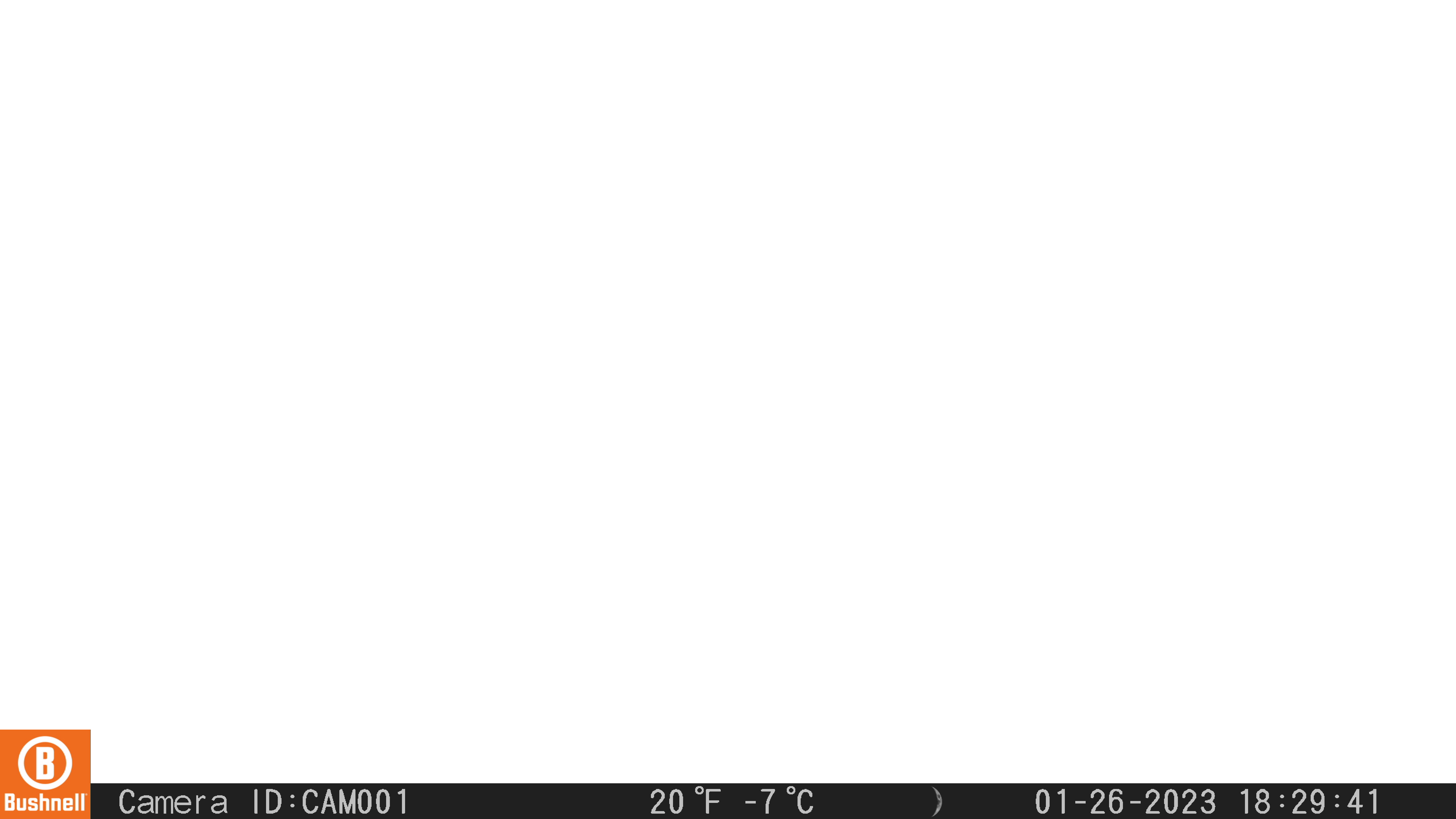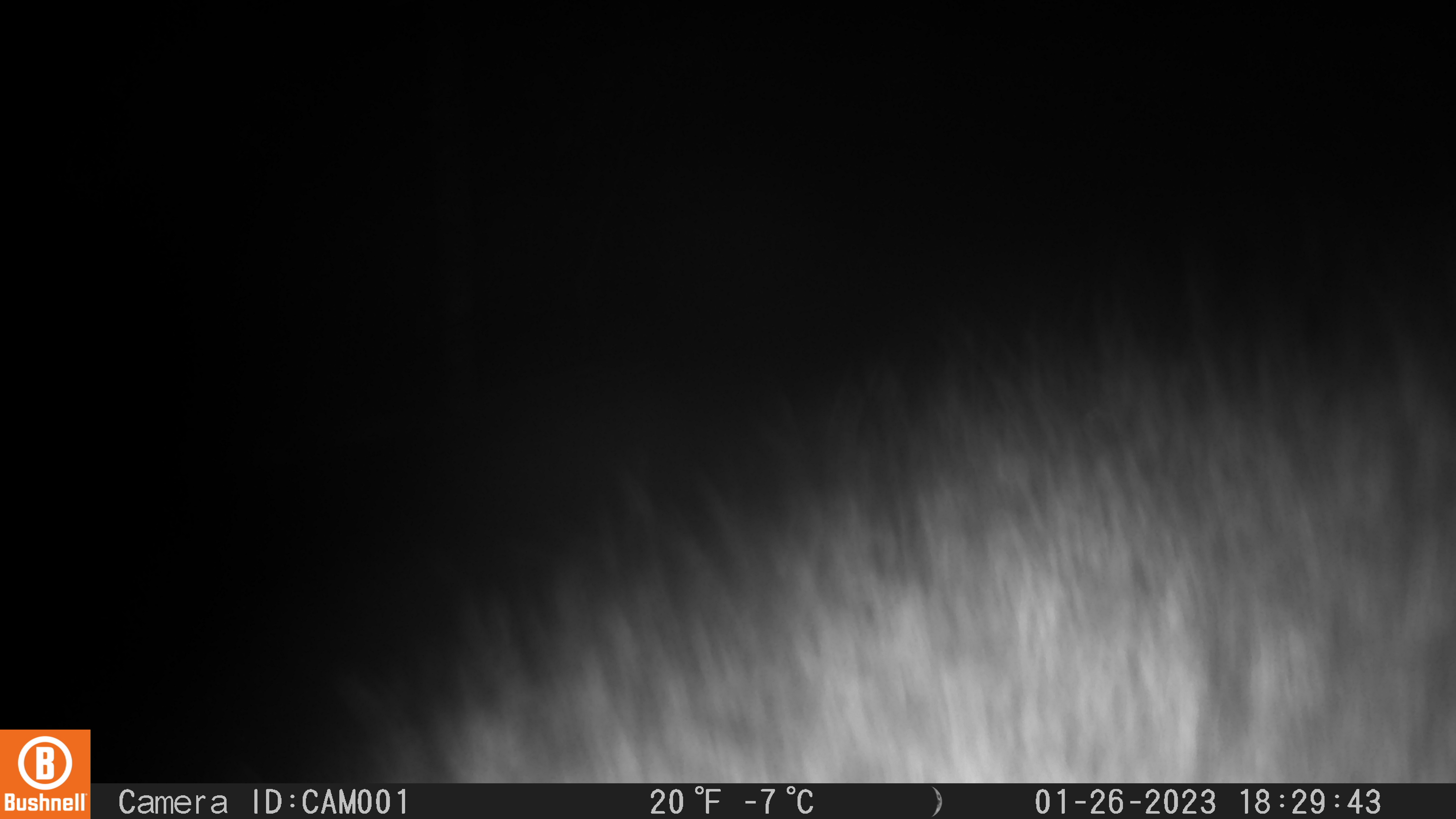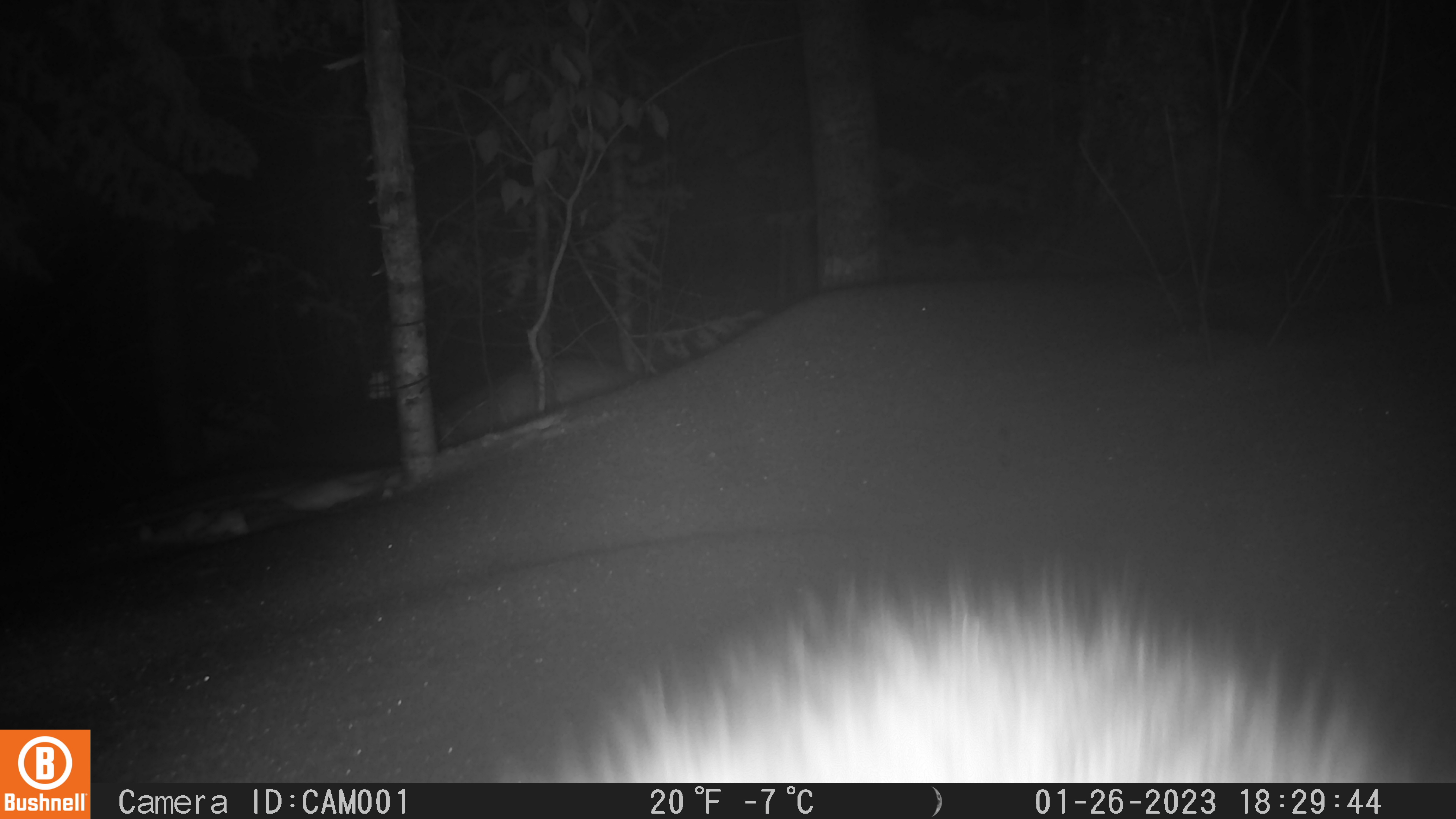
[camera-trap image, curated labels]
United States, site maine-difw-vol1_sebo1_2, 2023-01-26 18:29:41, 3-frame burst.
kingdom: Animalia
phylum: Chordata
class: Mammalia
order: Carnivora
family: Mustelidae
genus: Pekania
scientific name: Pekania pennanti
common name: fisher